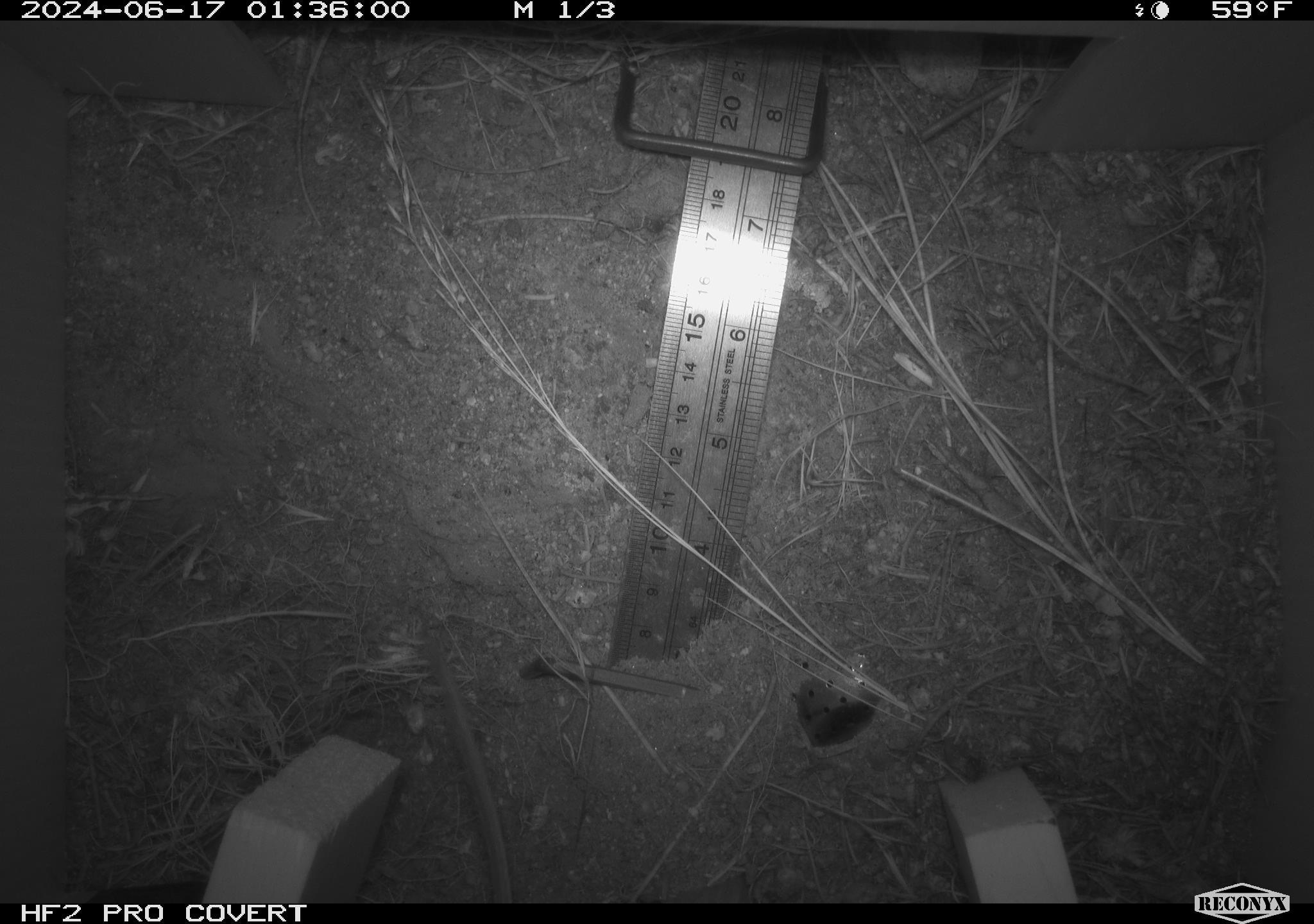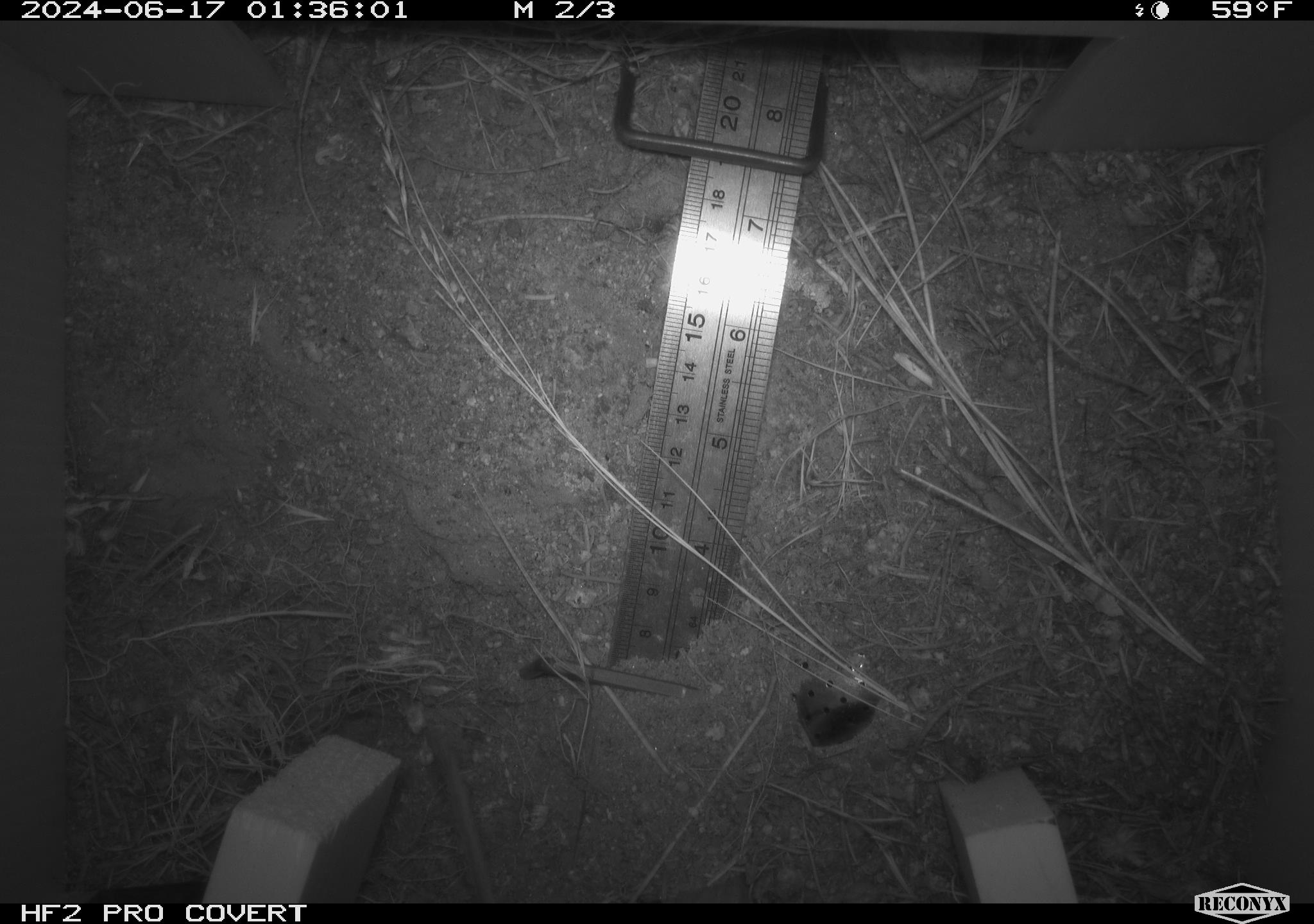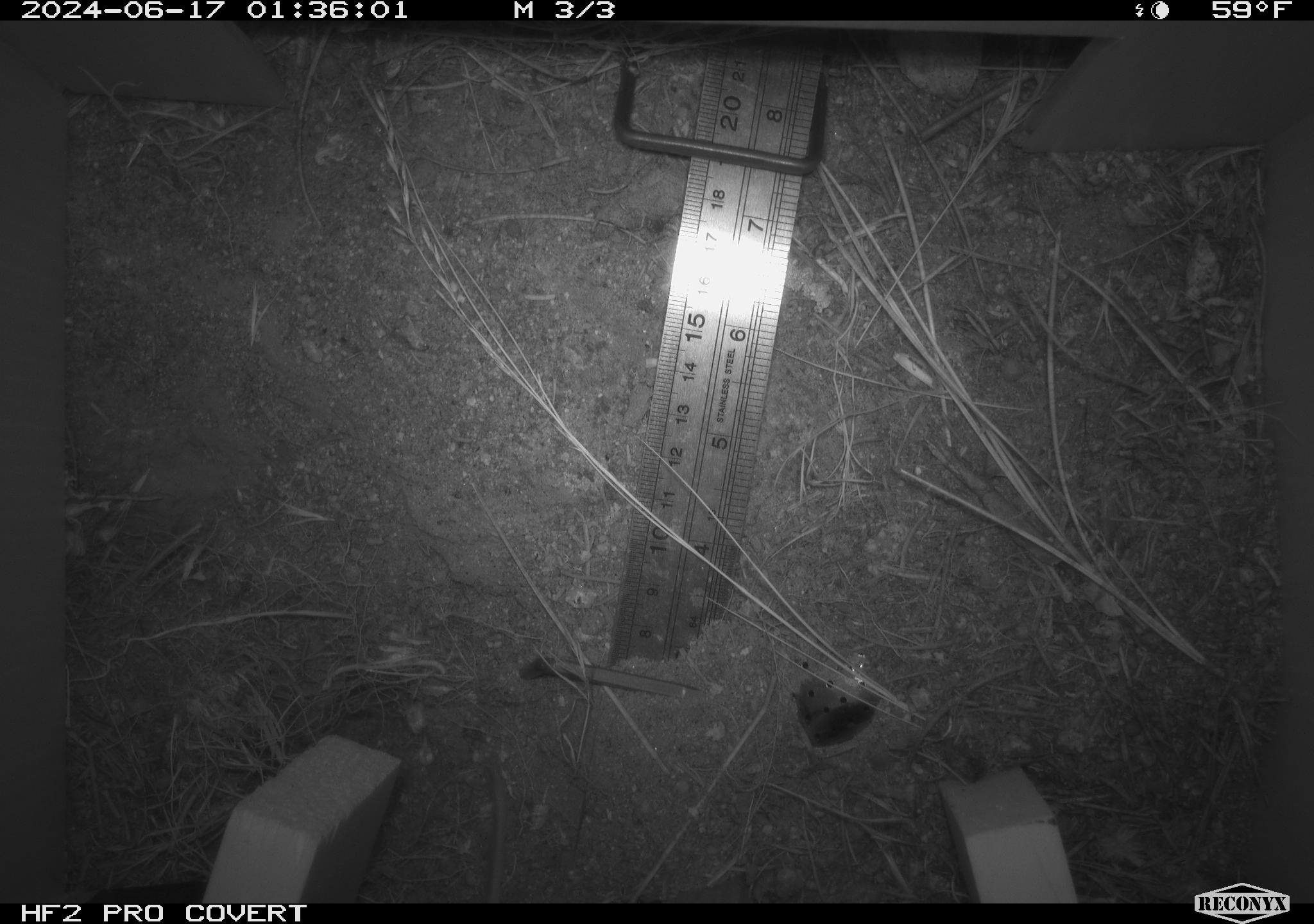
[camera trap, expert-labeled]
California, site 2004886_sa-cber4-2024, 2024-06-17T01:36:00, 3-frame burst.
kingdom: Animalia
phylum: Chordata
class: Mammalia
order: Rodentia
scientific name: Rodentia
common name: mouse species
Mouse species (Rodentia).